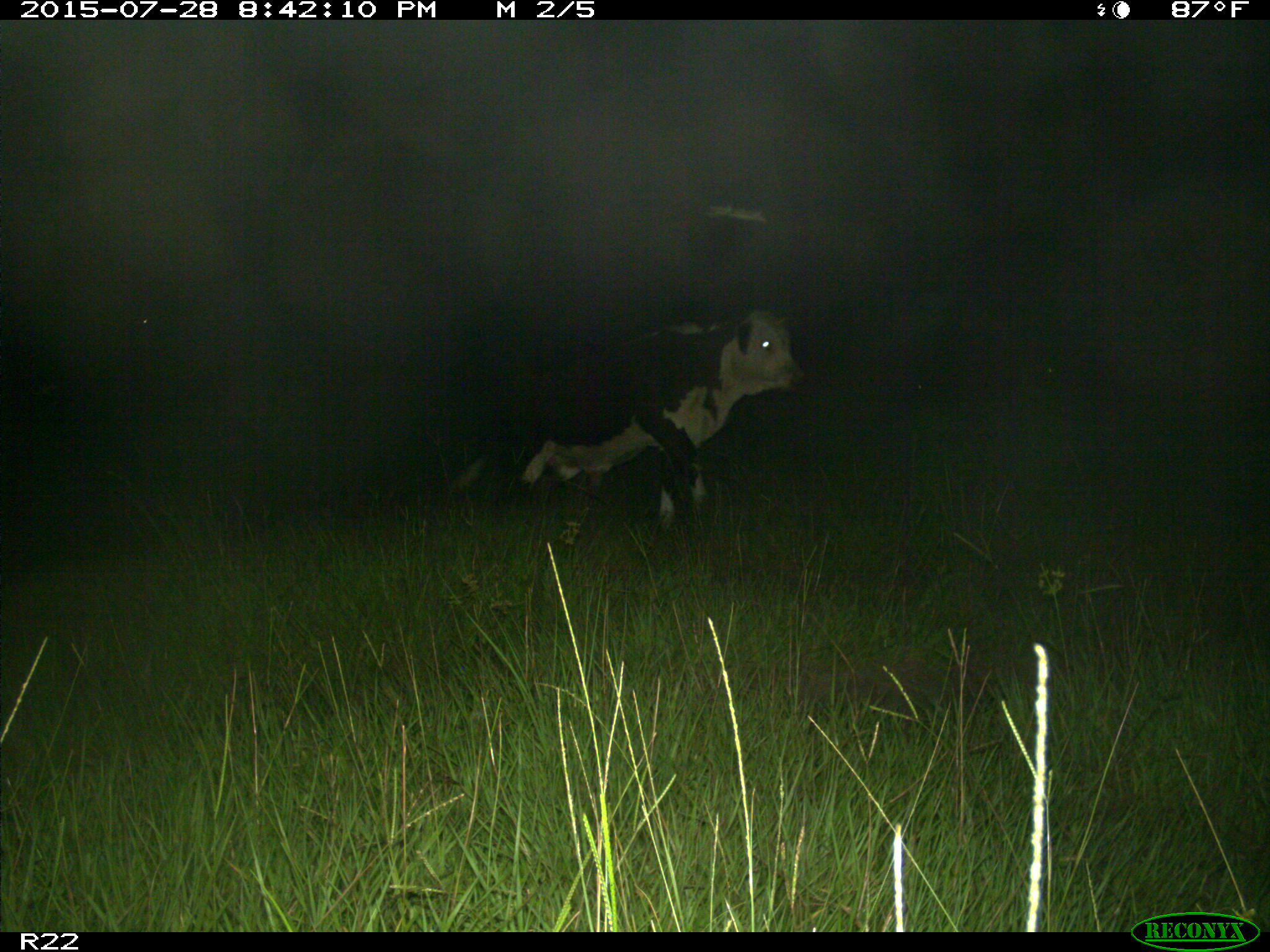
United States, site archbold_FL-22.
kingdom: Animalia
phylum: Chordata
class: Mammalia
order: Artiodactyla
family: Bovidae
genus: Bos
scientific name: Bos taurus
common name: domestic cow